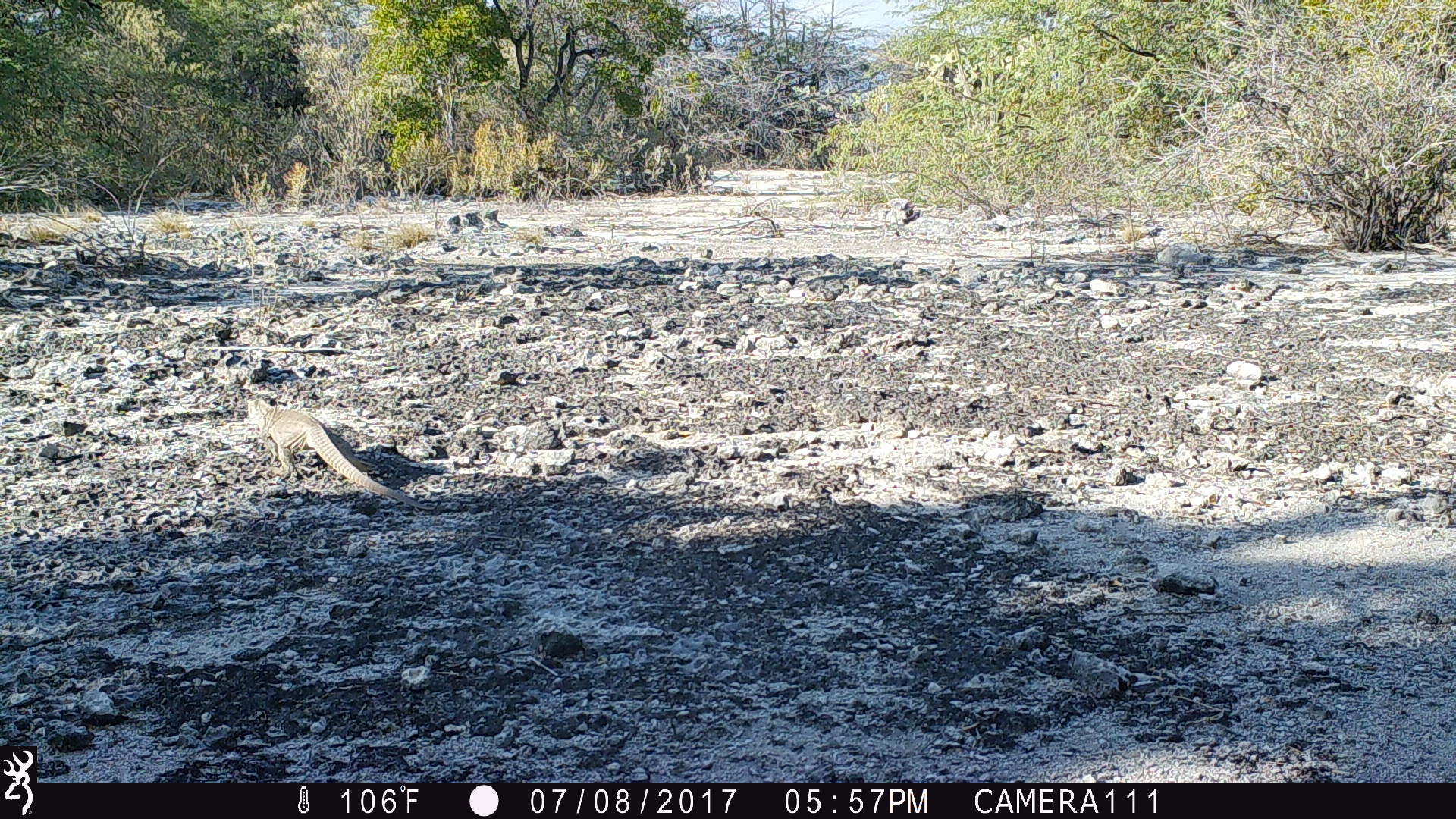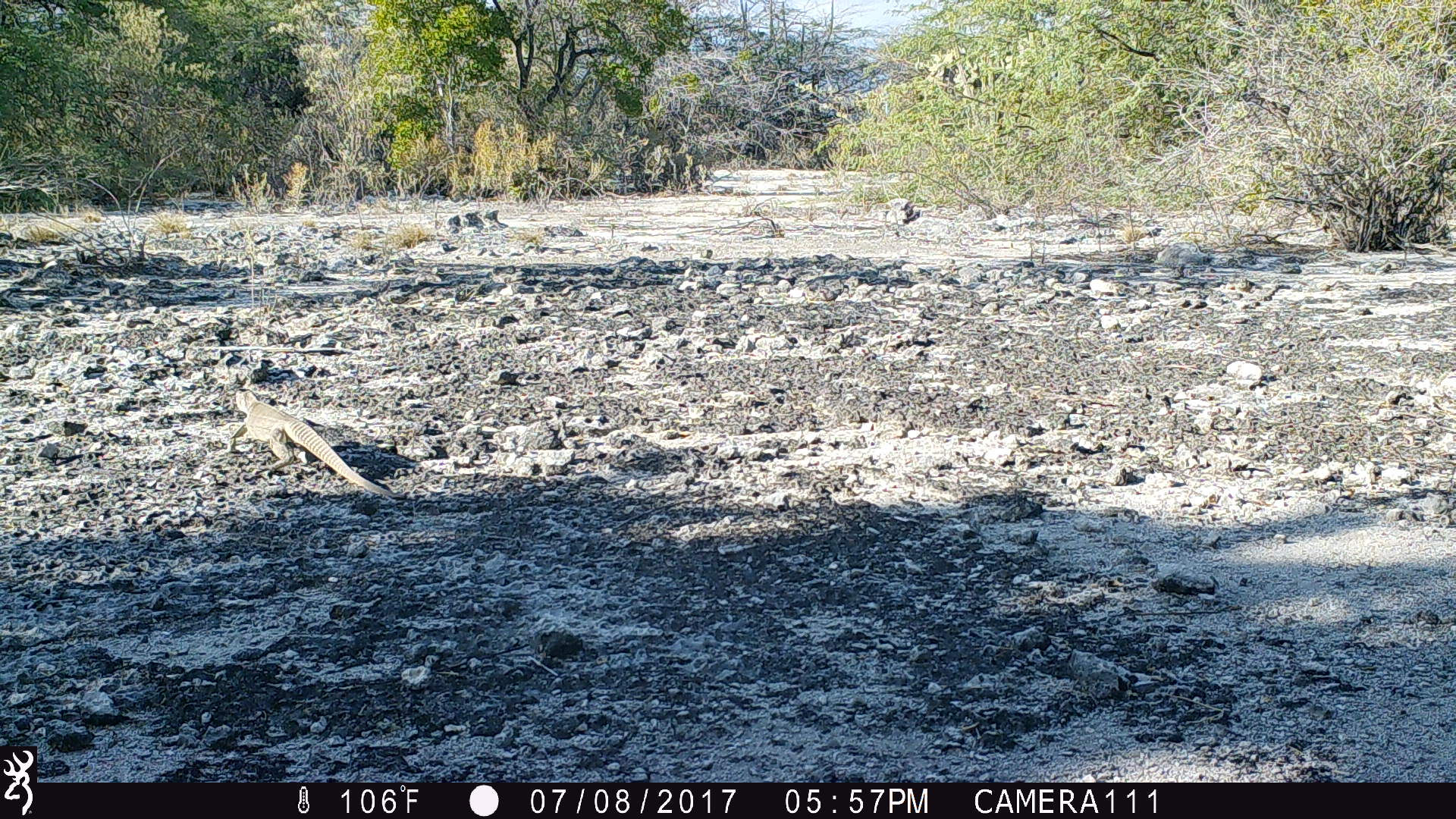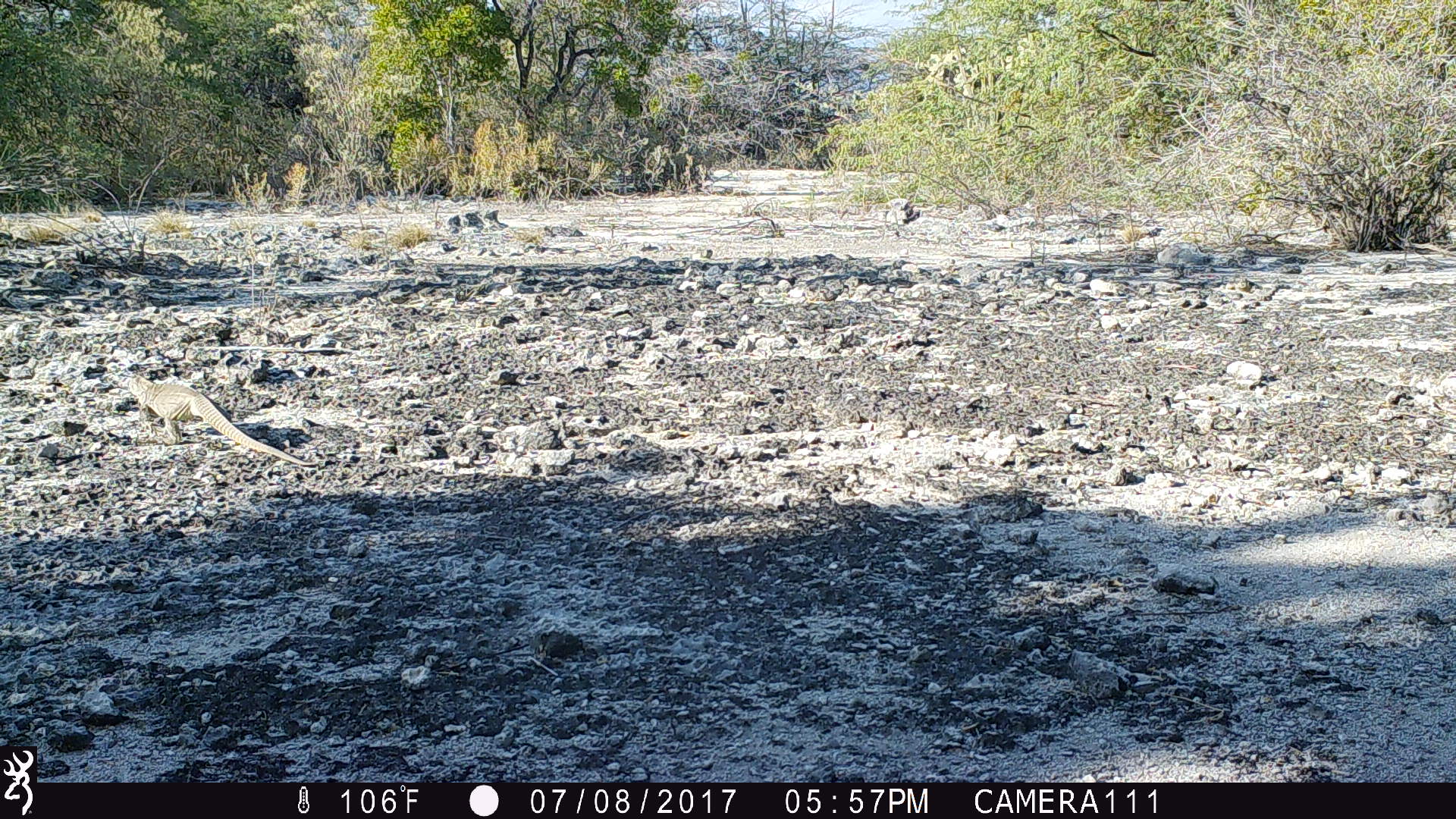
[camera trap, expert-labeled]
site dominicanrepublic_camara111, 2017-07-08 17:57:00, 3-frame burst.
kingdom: Animalia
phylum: Chordata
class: Reptilia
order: Squamata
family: Iguanidae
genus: Iguana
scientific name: Iguana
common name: typical iguanas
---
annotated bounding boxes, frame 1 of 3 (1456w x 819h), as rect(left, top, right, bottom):
iguana: rect(236, 393, 405, 502)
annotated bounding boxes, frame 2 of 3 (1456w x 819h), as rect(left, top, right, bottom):
iguana: rect(219, 380, 400, 500)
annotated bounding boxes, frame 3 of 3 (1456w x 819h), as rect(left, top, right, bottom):
iguana: rect(120, 373, 321, 476)